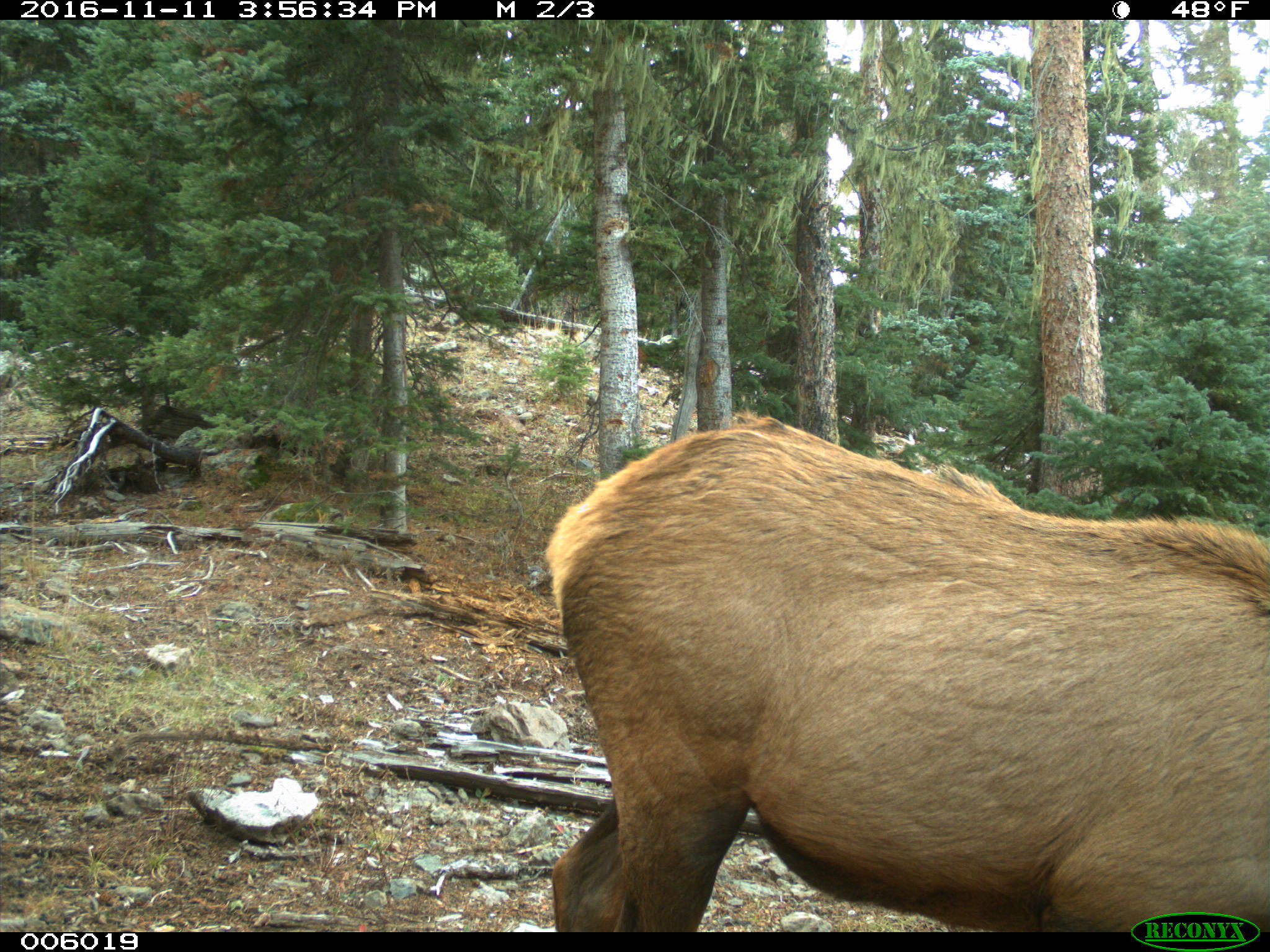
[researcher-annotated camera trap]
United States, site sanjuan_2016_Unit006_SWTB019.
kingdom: Animalia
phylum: Chordata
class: Mammalia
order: Artiodactyla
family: Cervidae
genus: Cervus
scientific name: Cervus elaphus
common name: red deer